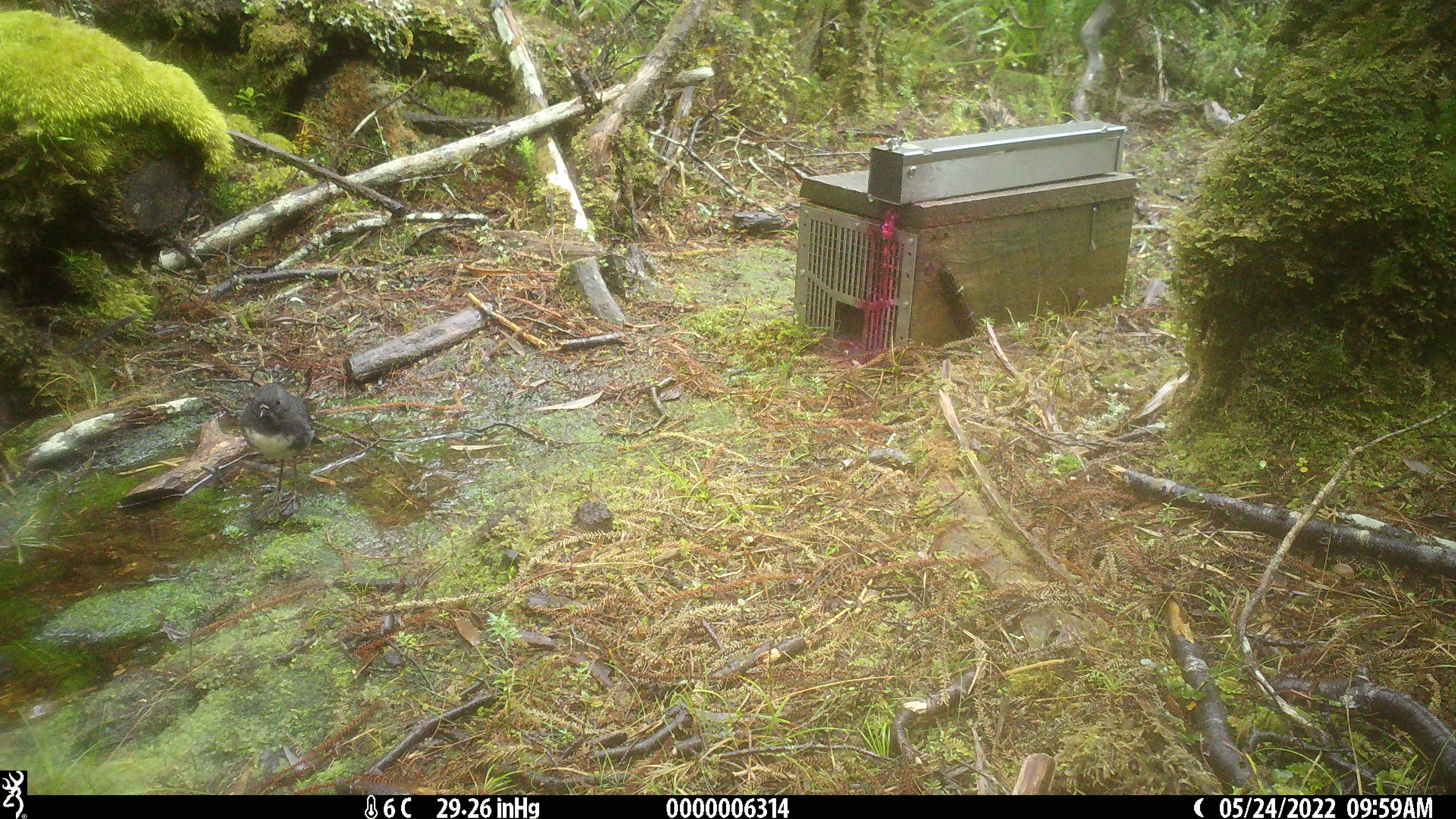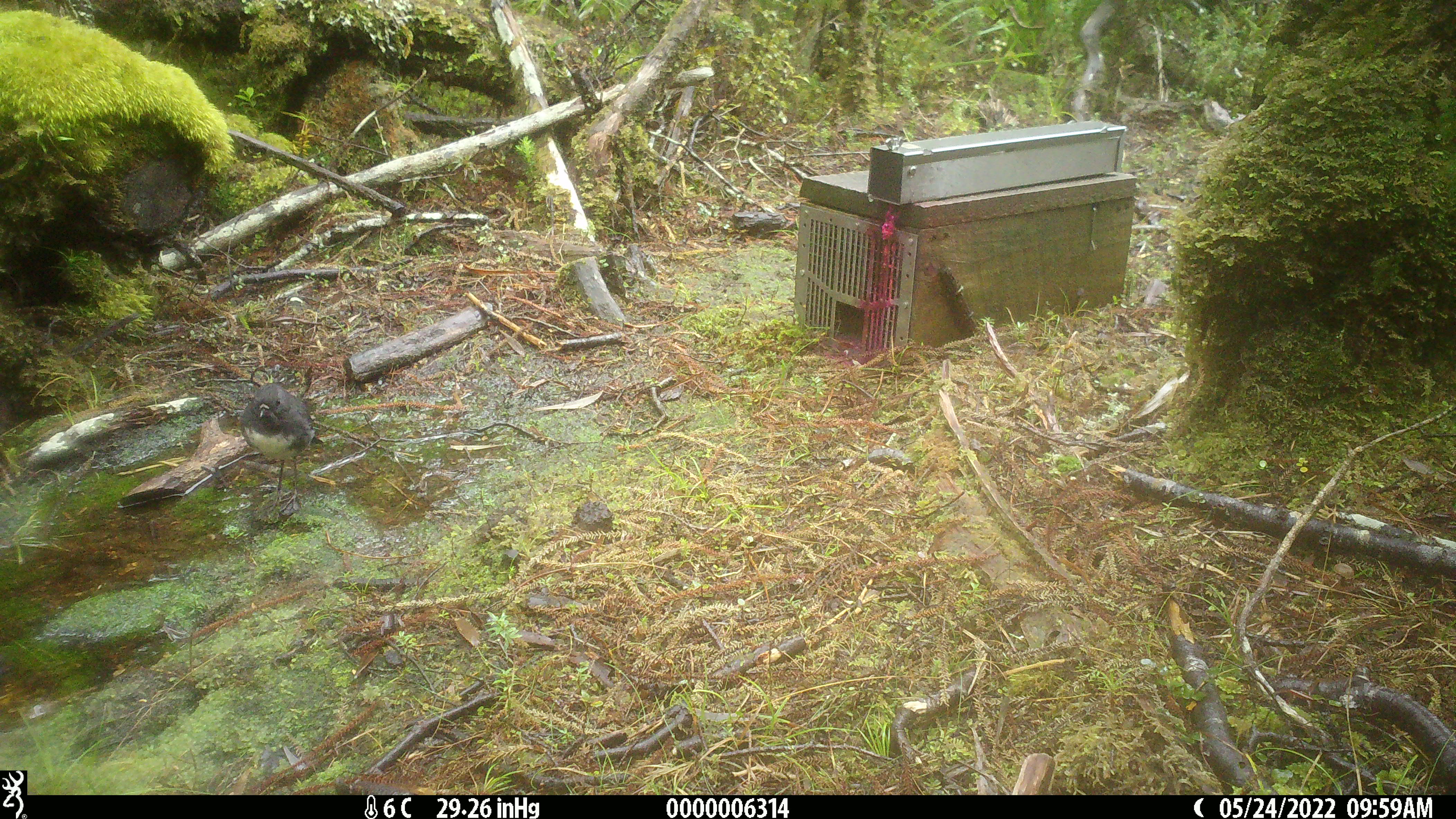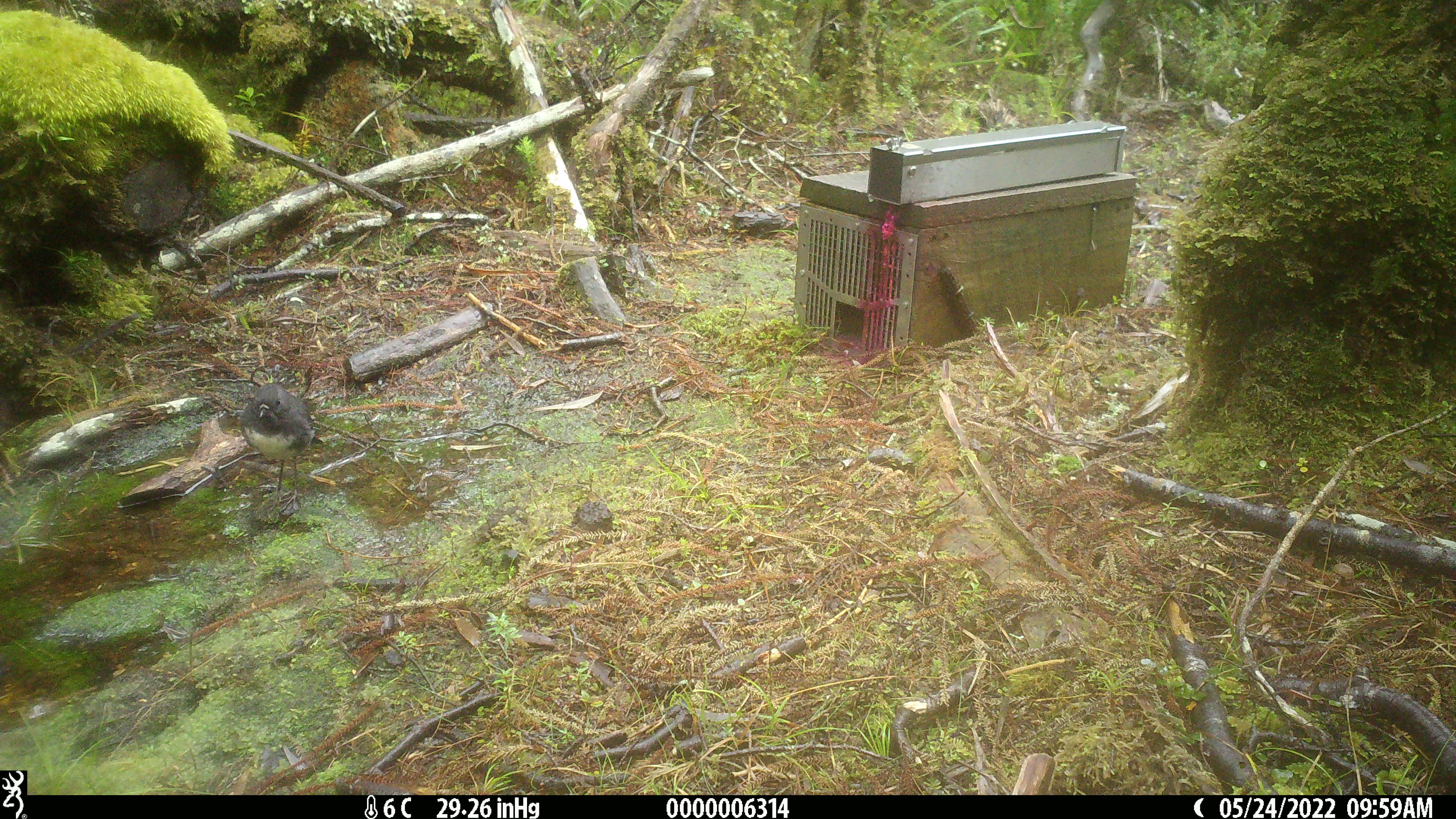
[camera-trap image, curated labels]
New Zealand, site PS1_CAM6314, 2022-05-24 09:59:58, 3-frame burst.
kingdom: Animalia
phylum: Chordata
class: Aves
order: Passeriformes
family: Petroicidae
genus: Petroica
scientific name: Petroica australis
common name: new zealand robin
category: robin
Robin (new zealand robin) (Petroica australis).